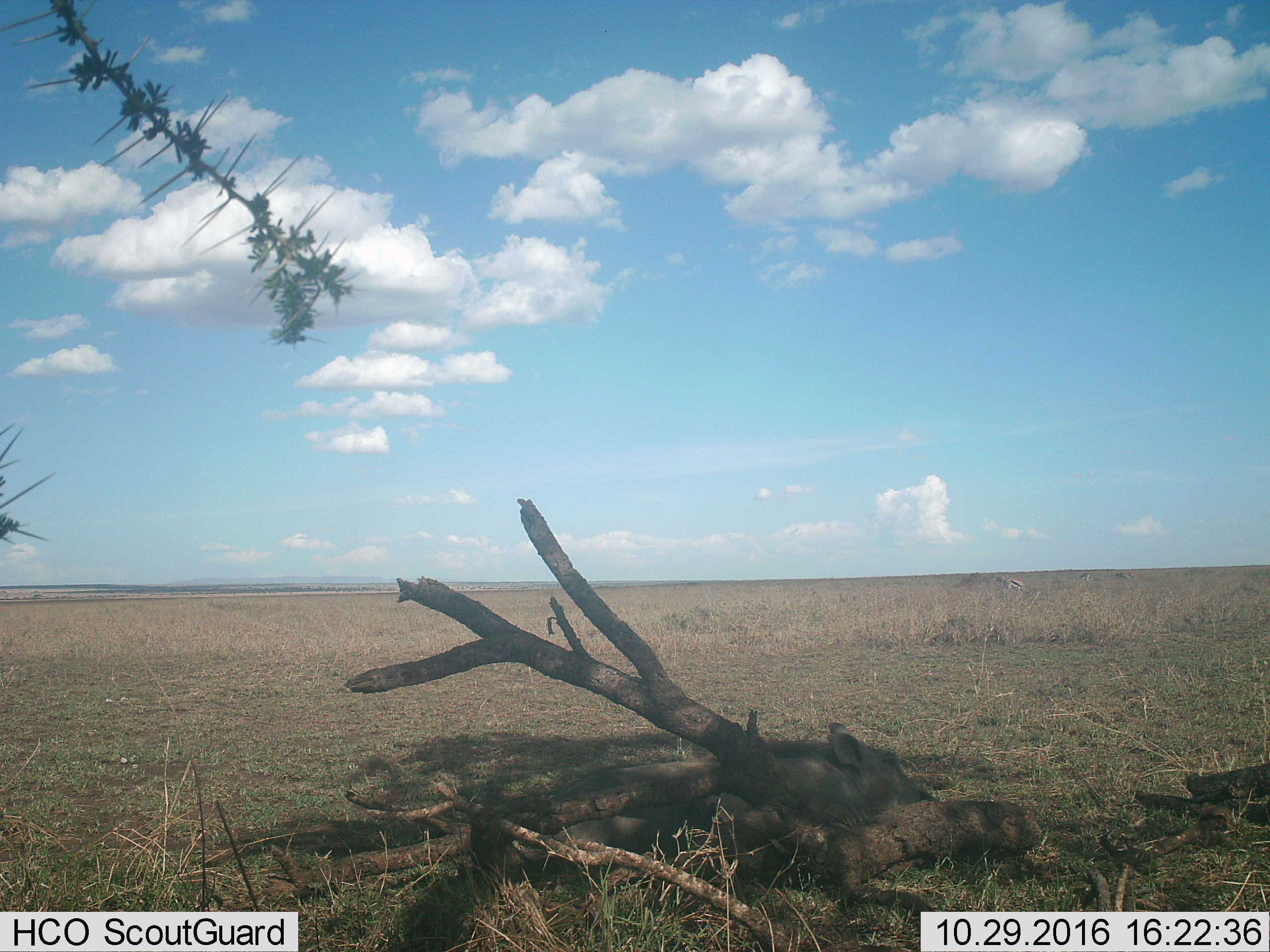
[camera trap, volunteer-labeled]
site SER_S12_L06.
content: unidentified animal